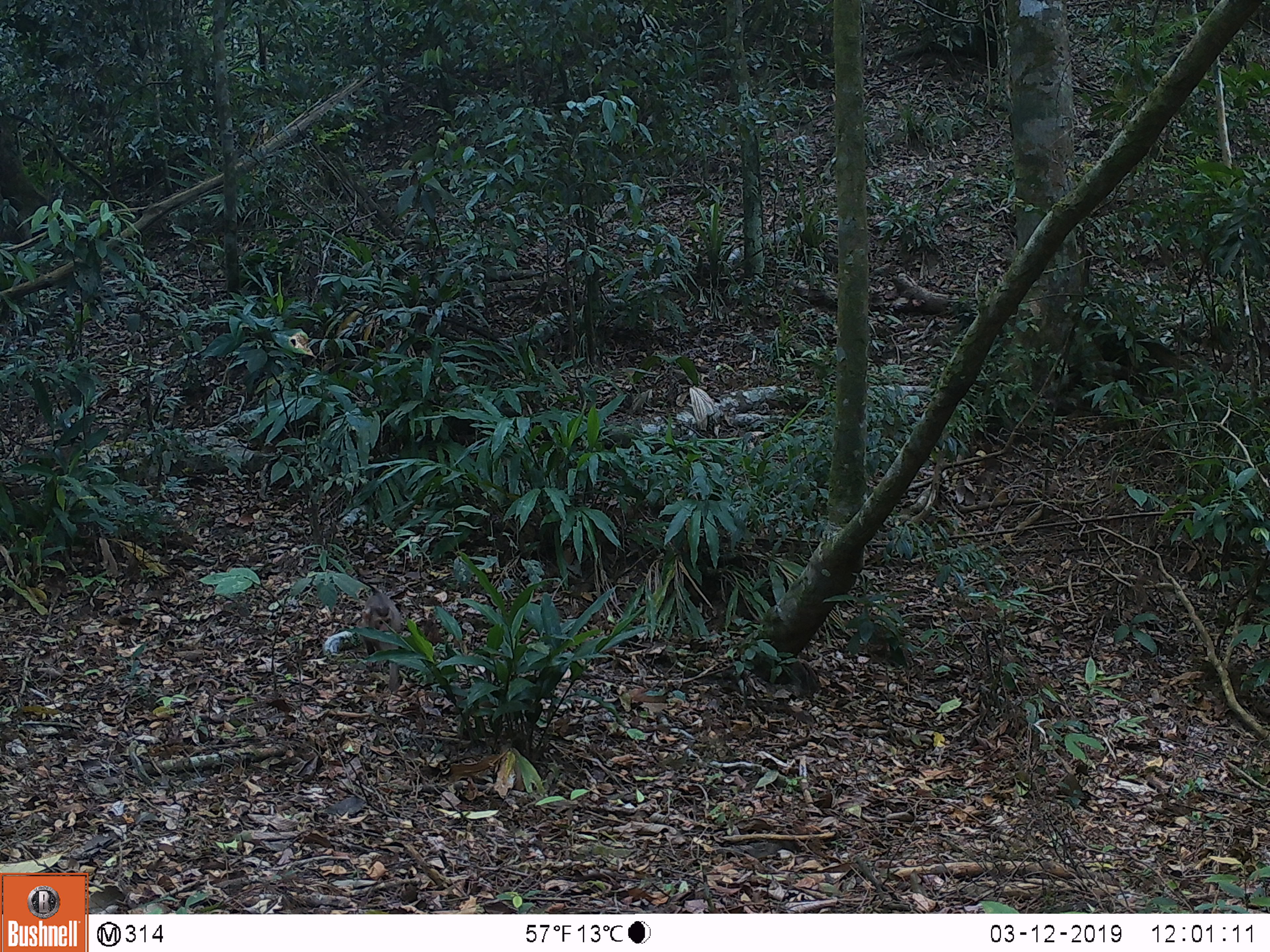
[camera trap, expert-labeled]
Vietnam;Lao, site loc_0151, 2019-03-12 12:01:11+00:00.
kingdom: Animalia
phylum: Chordata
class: Mammalia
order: Primates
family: Cercopithecidae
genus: Macaca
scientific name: Macaca nemestrina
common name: pig-tailed macaque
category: pig tailed macaque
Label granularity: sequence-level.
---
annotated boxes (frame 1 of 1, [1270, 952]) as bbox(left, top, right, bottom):
pig tailed macaque: bbox(356, 578, 403, 692)